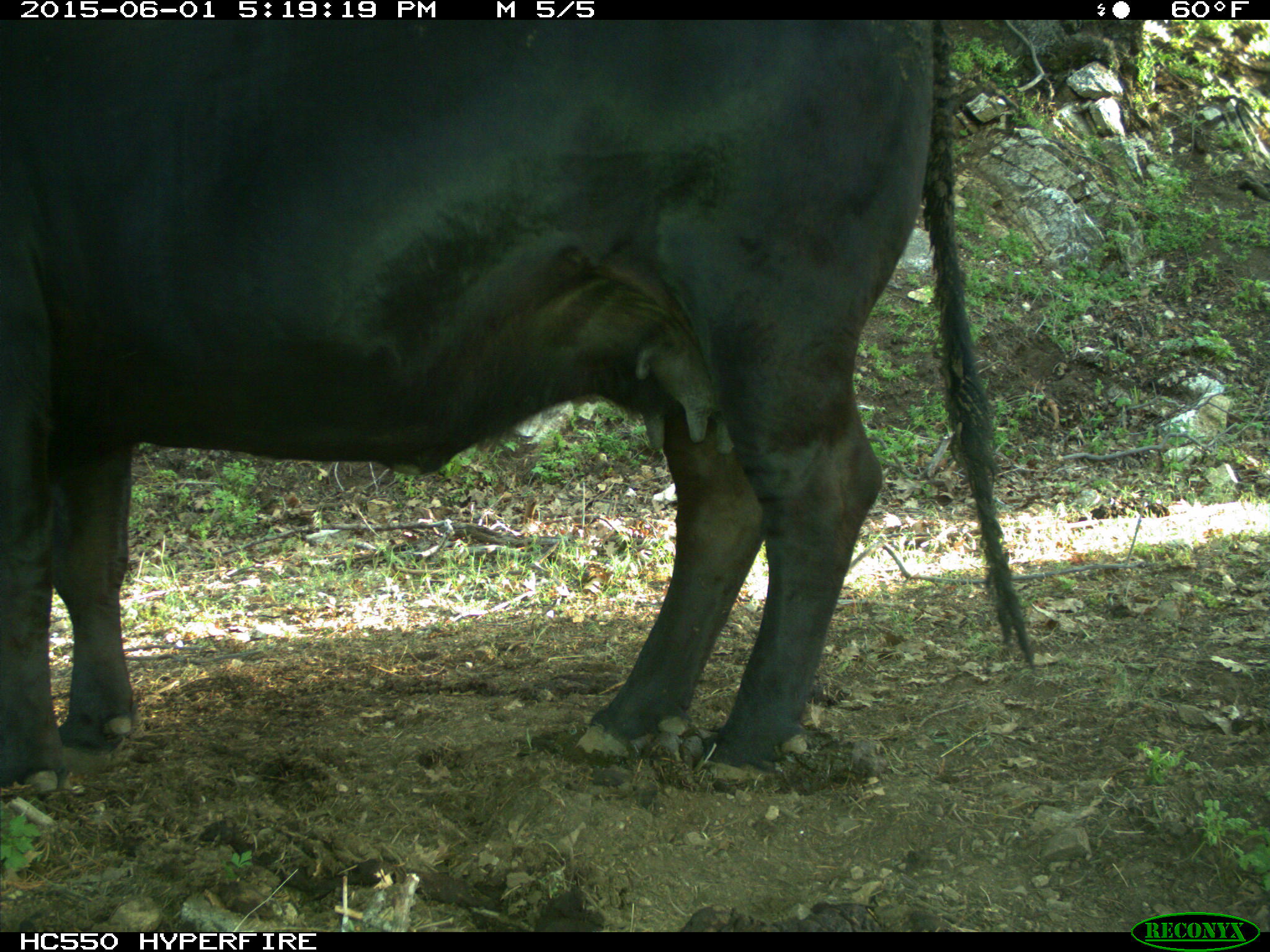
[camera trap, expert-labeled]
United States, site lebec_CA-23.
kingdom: Animalia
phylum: Chordata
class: Mammalia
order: Artiodactyla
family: Bovidae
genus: Bos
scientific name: Bos taurus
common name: domestic cow